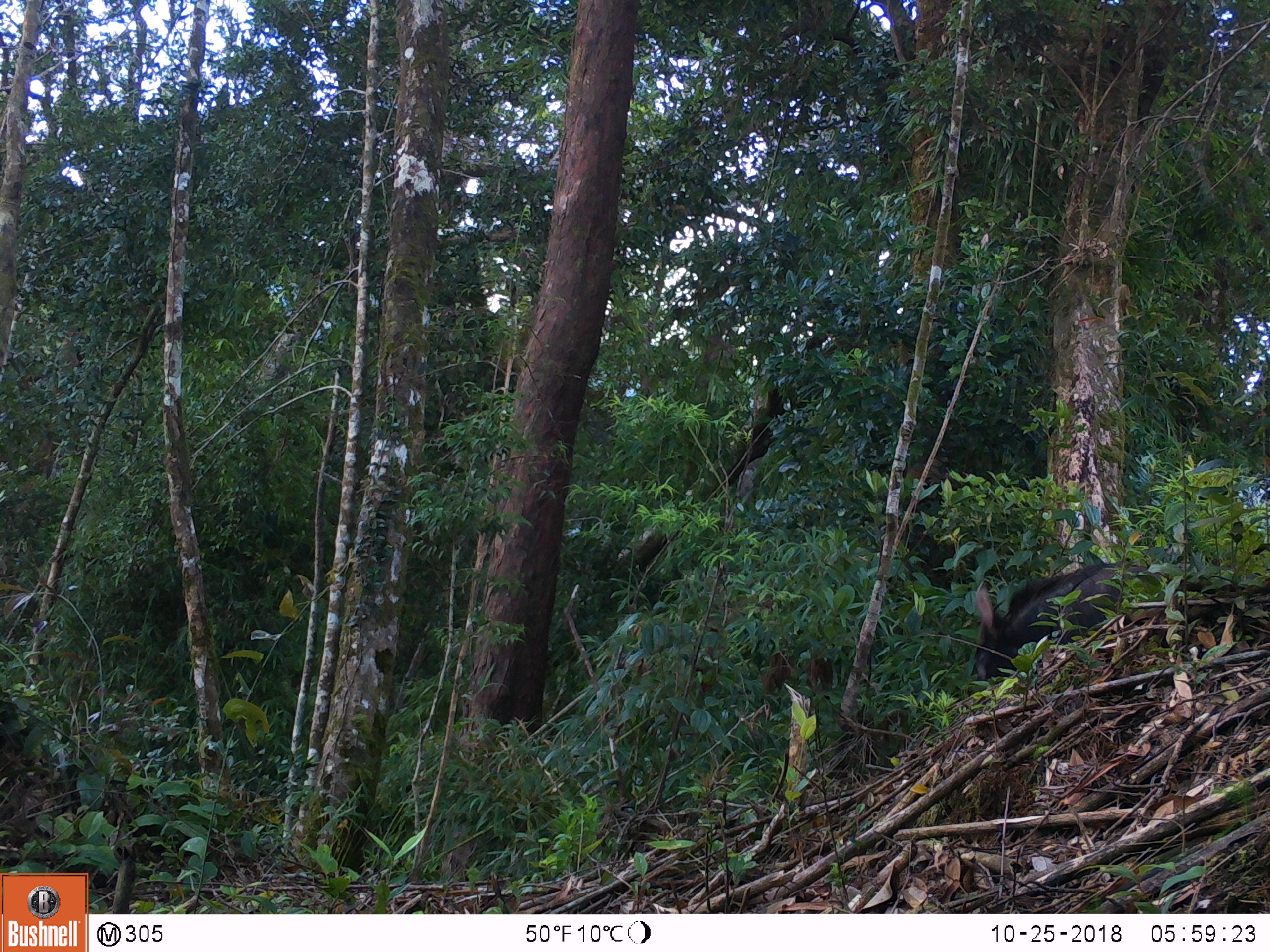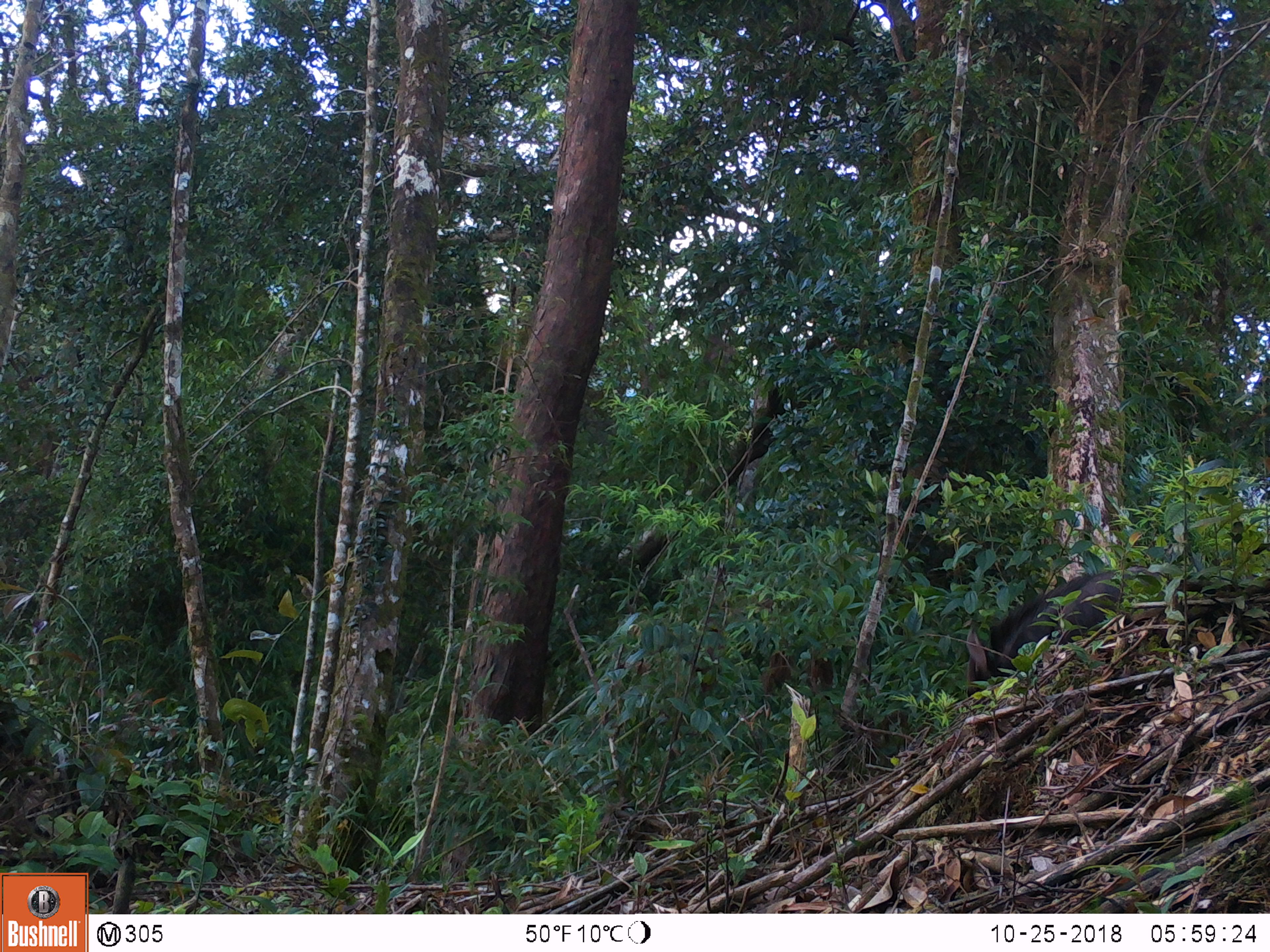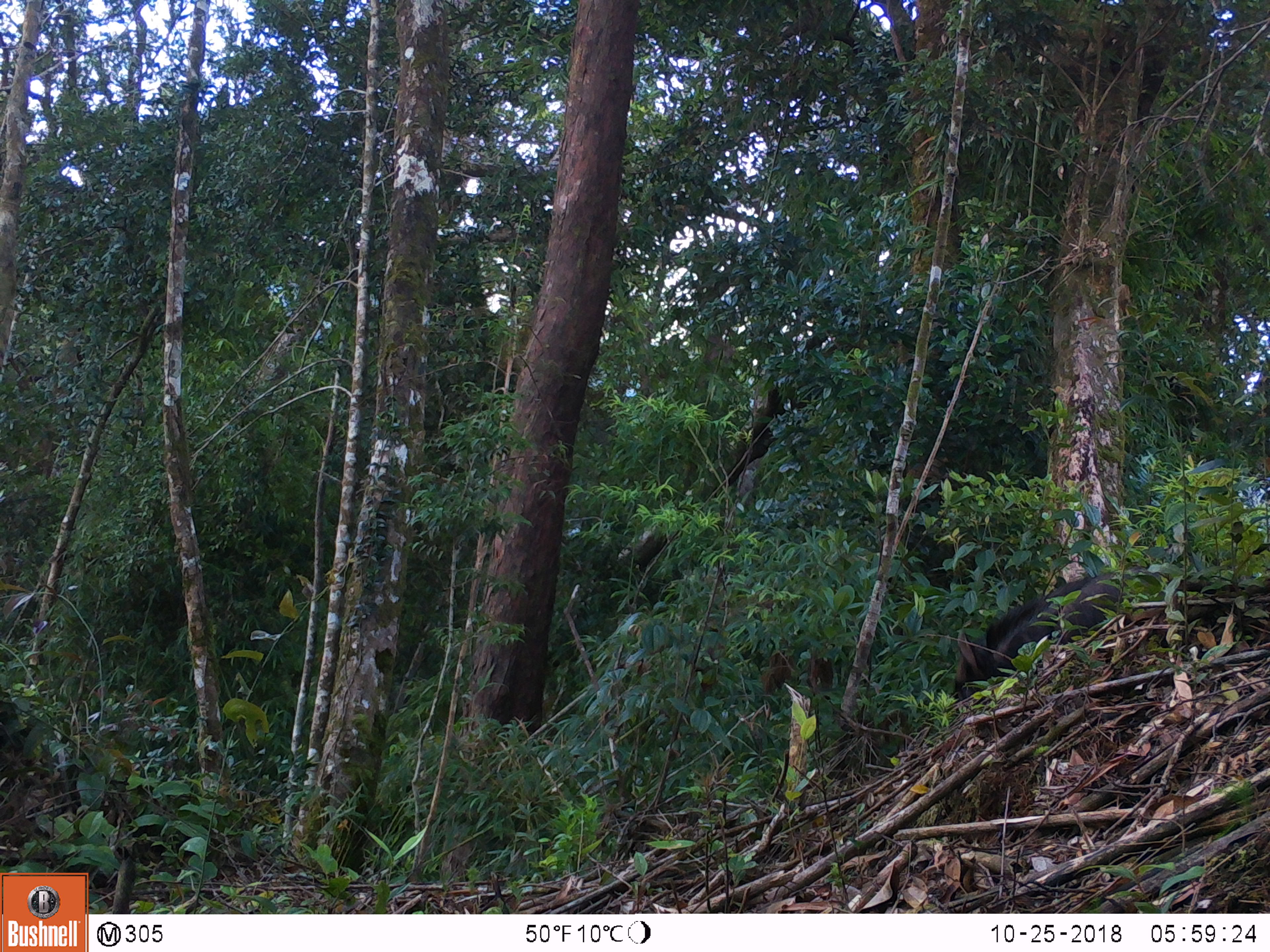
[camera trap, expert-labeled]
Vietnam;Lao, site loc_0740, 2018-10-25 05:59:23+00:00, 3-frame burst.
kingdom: Animalia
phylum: Chordata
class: Mammalia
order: Artiodactyla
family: Bovidae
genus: Capricornis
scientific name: Capricornis sumatraensis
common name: chinese serow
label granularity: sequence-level